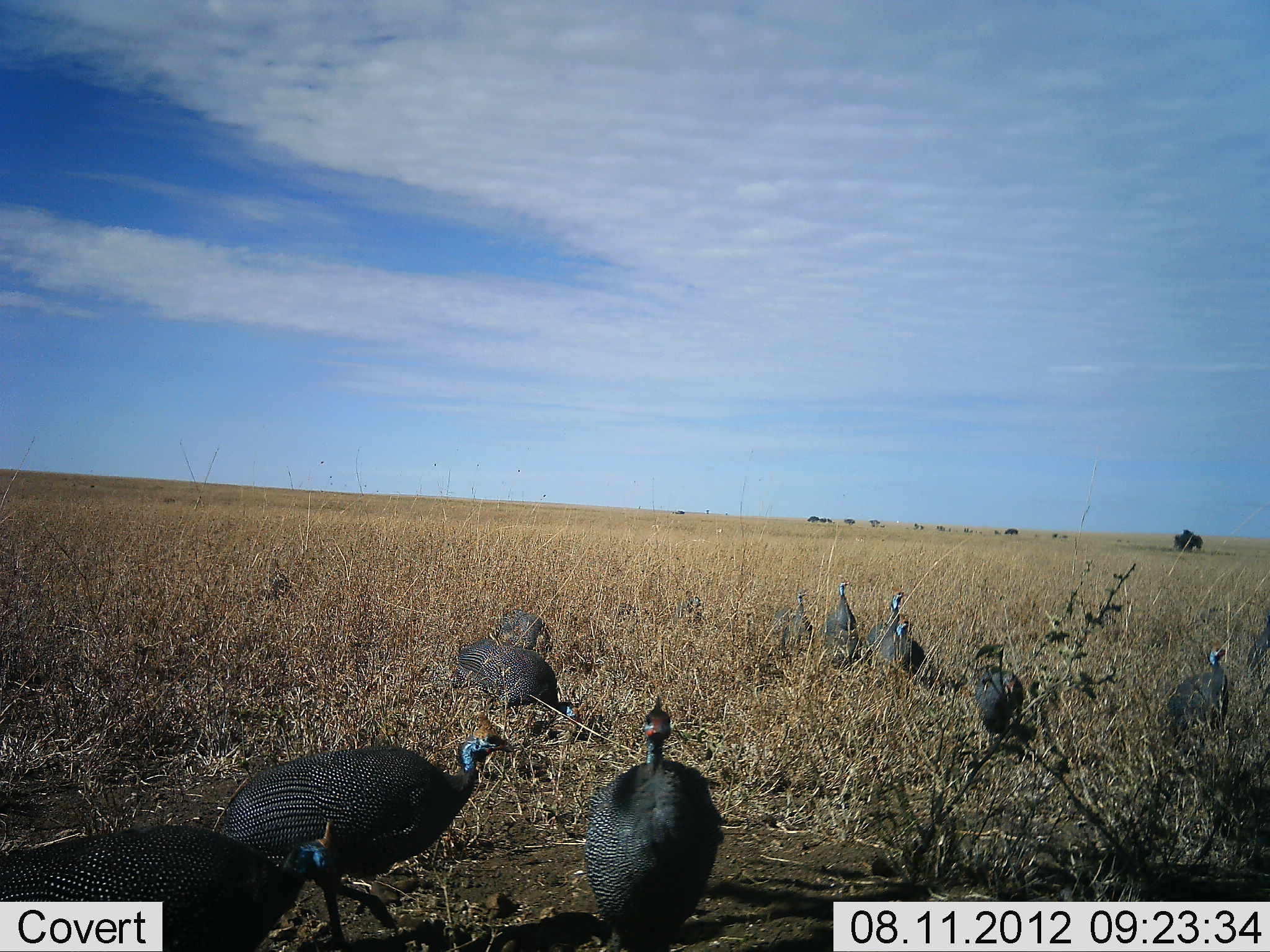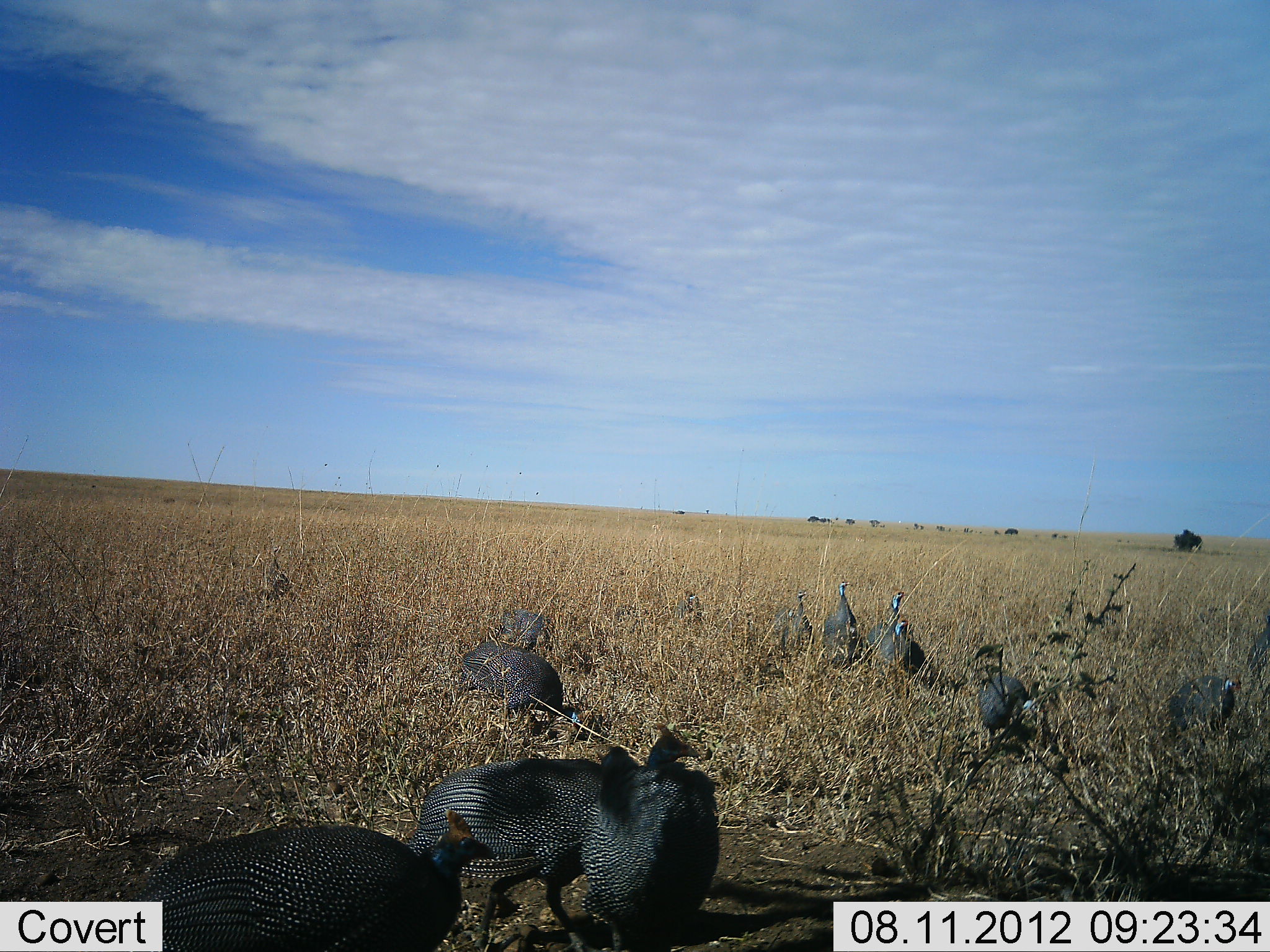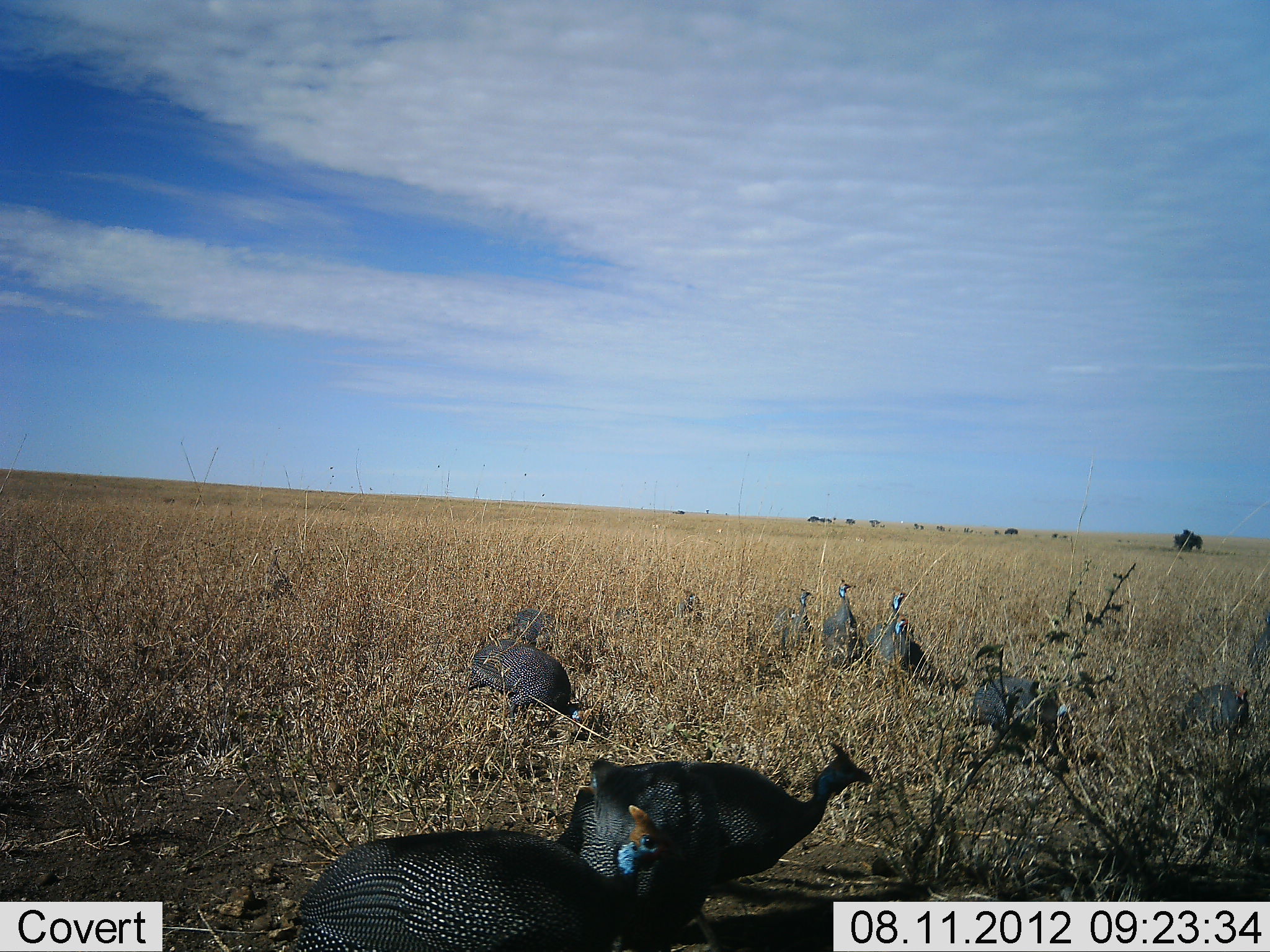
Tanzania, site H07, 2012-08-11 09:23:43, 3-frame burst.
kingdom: Animalia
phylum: Chordata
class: Aves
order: Galliformes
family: Numididae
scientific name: Numididae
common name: guinea fowl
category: guineafowl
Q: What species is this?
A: Guineafowl (guinea fowl) (Numididae).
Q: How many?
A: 11-50.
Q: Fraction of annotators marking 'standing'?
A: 80%.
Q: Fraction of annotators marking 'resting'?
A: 0%.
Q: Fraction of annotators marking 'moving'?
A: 100%.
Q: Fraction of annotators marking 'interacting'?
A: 0%.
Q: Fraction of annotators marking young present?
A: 0%.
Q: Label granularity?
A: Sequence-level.